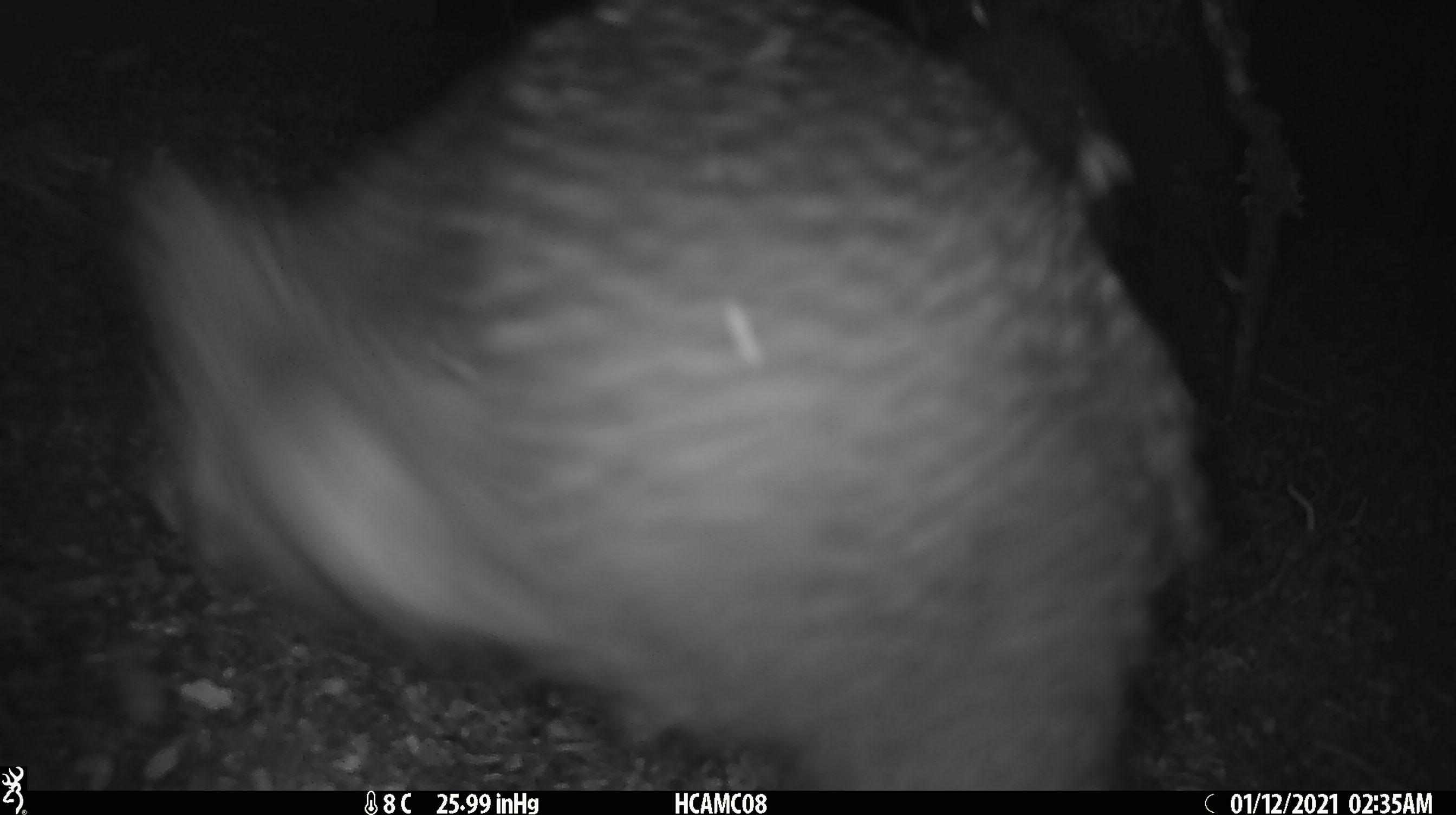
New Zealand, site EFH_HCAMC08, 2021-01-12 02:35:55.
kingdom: Animalia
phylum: Chordata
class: Aves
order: Apterygiformes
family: Apterygidae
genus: Apteryx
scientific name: Apteryx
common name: kiwi